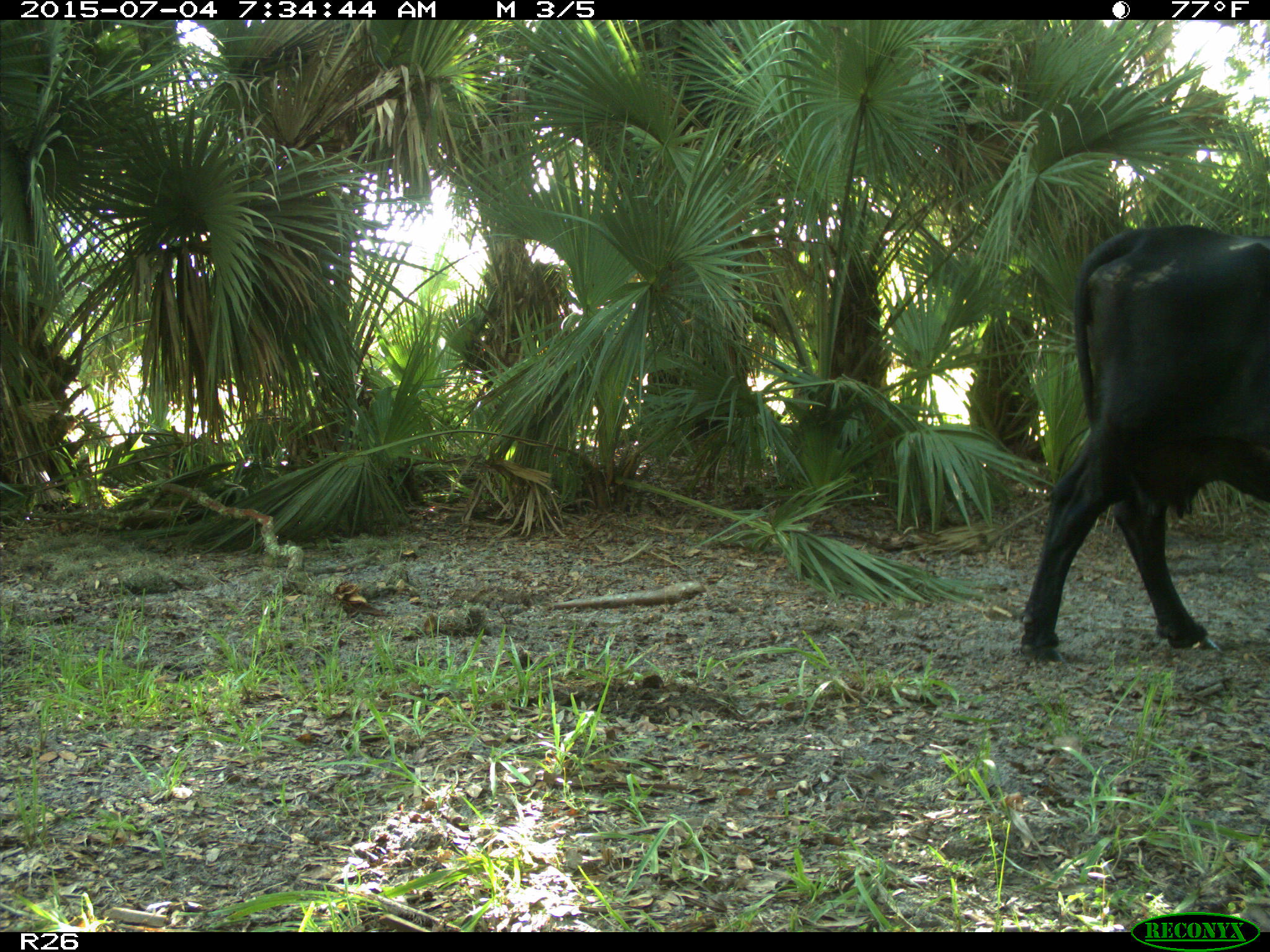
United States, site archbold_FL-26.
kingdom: Animalia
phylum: Chordata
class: Mammalia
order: Artiodactyla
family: Bovidae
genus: Bos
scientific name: Bos taurus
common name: domestic cow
Bos taurus (domestic cow).